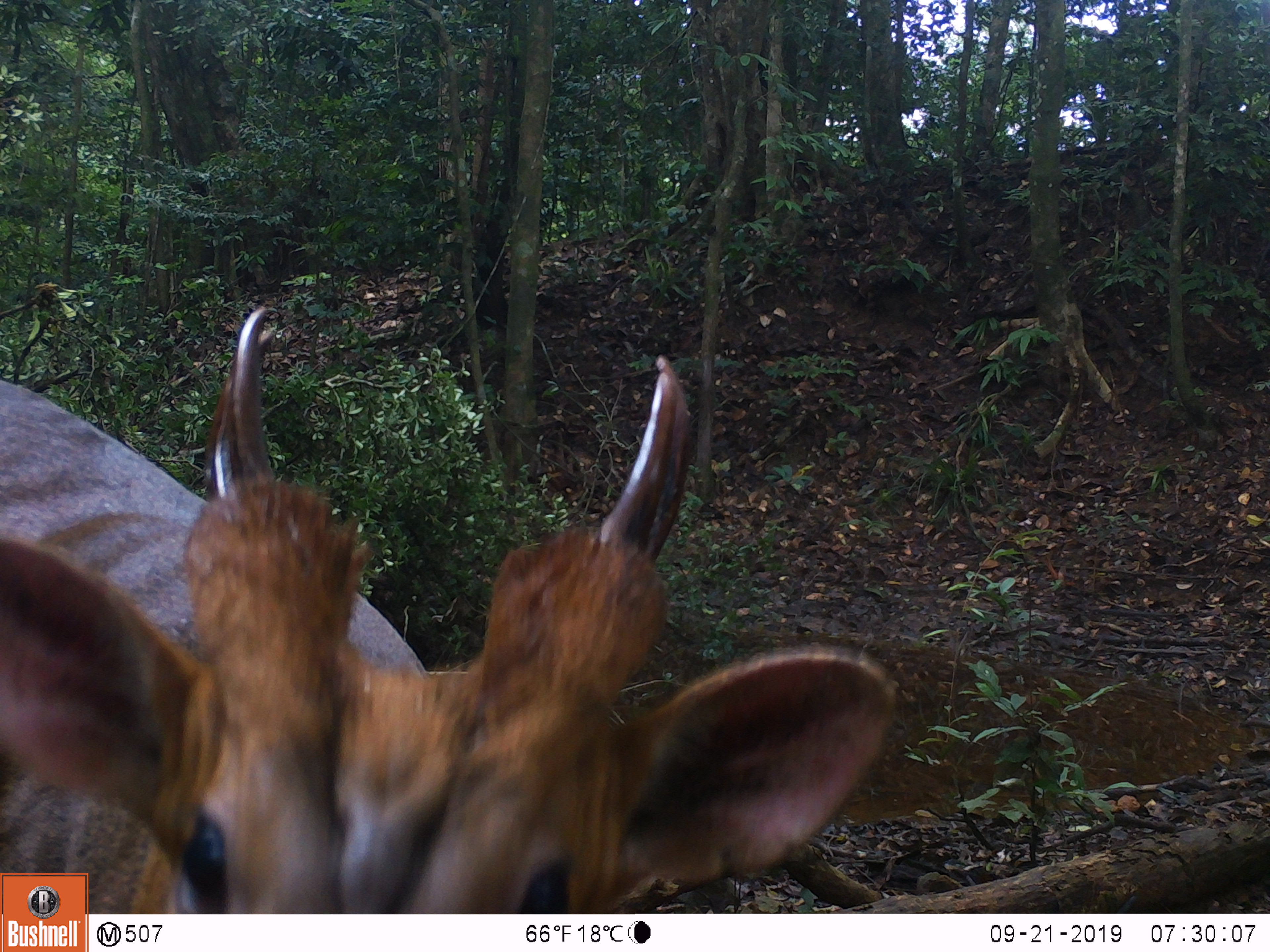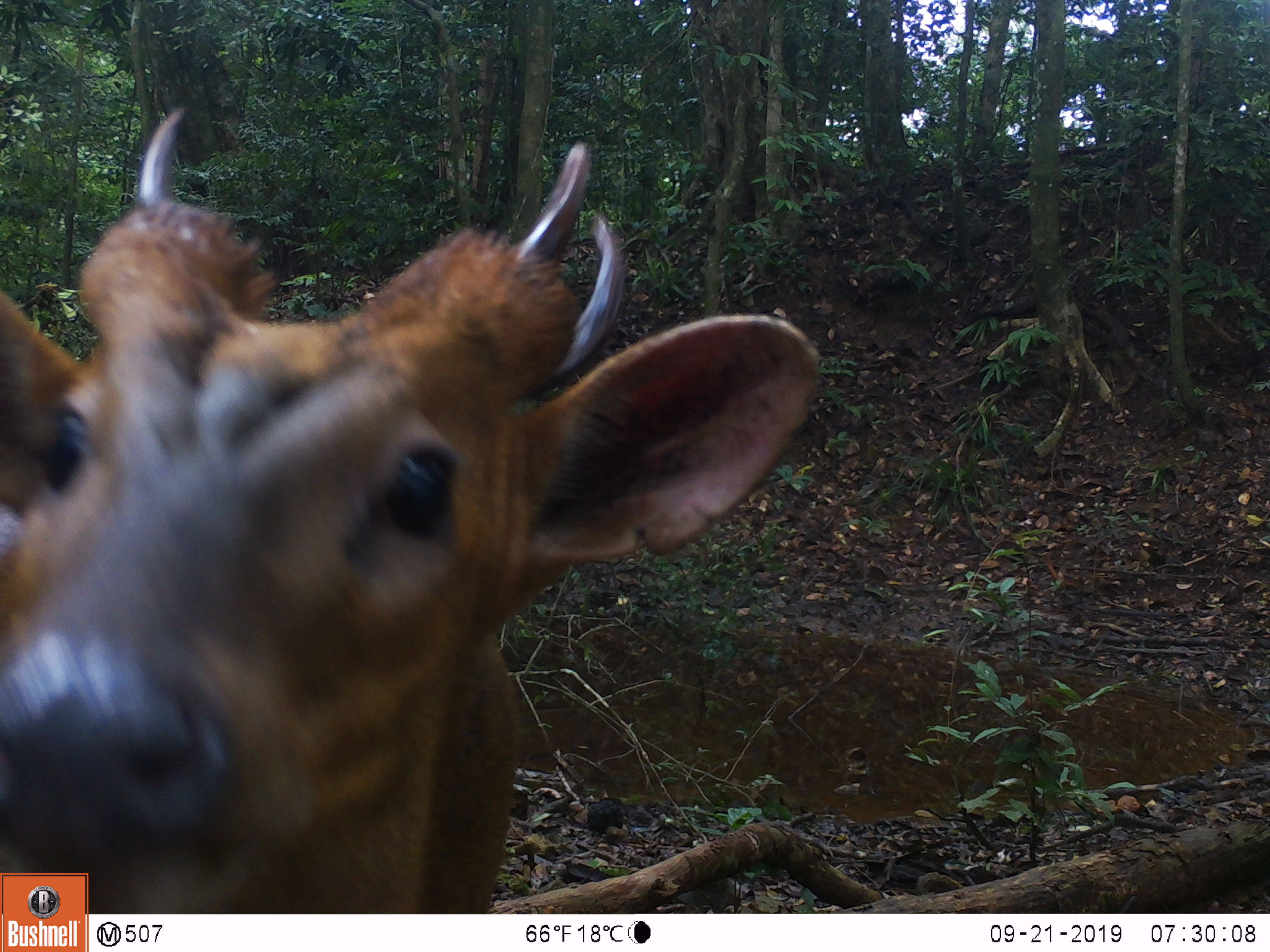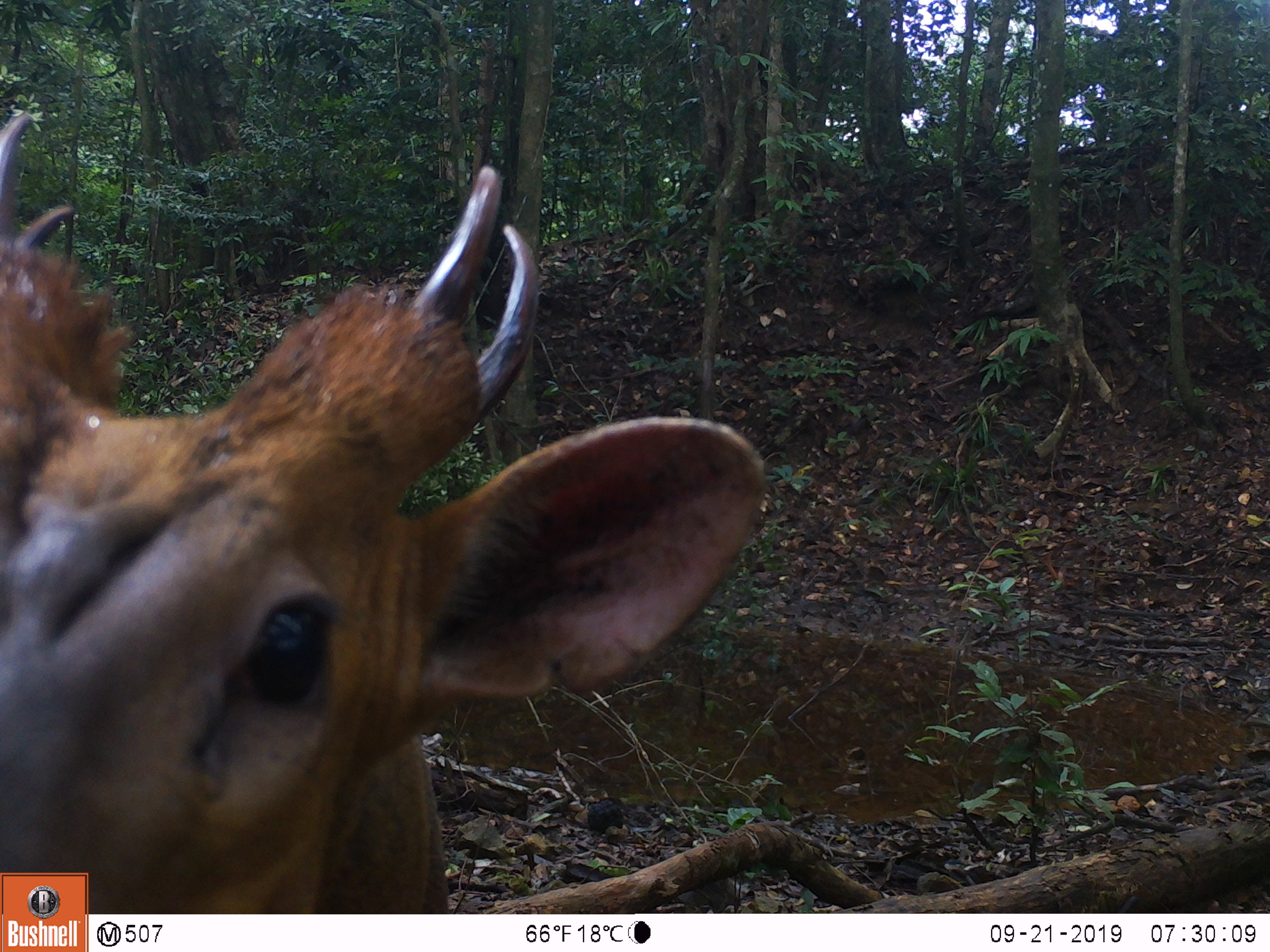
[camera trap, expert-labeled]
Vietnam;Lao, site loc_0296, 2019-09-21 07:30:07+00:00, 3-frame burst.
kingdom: Animalia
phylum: Chordata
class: Mammalia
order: Artiodactyla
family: Cervidae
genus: Muntiacus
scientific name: Muntiacus vuquangensis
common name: large-antlered muntjac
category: large antlered muntjac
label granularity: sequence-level